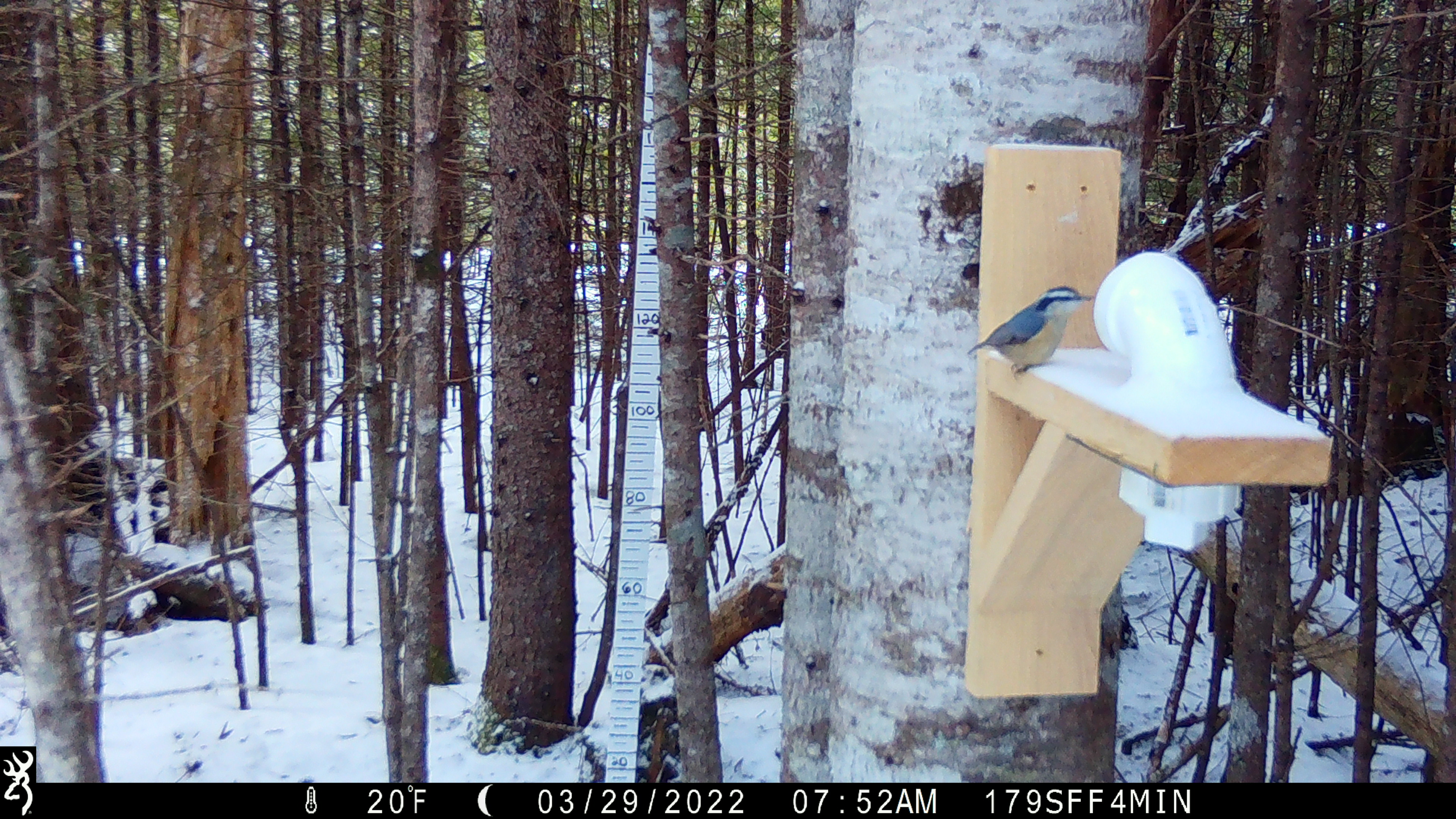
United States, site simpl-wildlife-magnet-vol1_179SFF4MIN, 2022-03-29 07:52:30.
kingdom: Animalia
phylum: Chordata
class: Aves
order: Passeriformes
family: Sittidae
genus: Sitta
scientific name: Sitta canadensis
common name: red-breasted nuthatch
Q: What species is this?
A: Red-breasted nuthatch (Sitta canadensis).